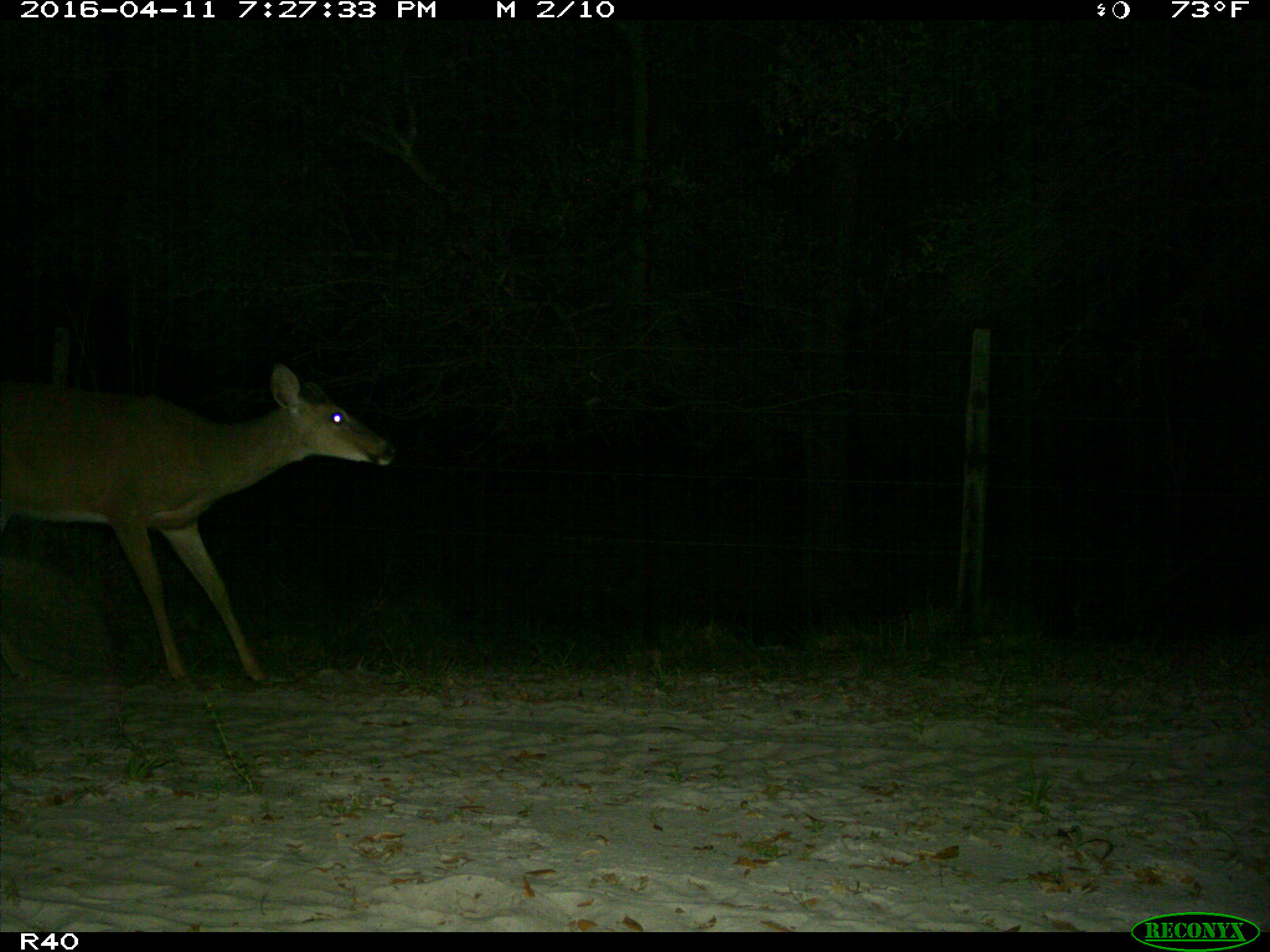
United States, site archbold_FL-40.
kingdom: Animalia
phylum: Chordata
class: Mammalia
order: Artiodactyla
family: Cervidae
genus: Odocoileus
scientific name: Odocoileus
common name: deer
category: unidentified deer